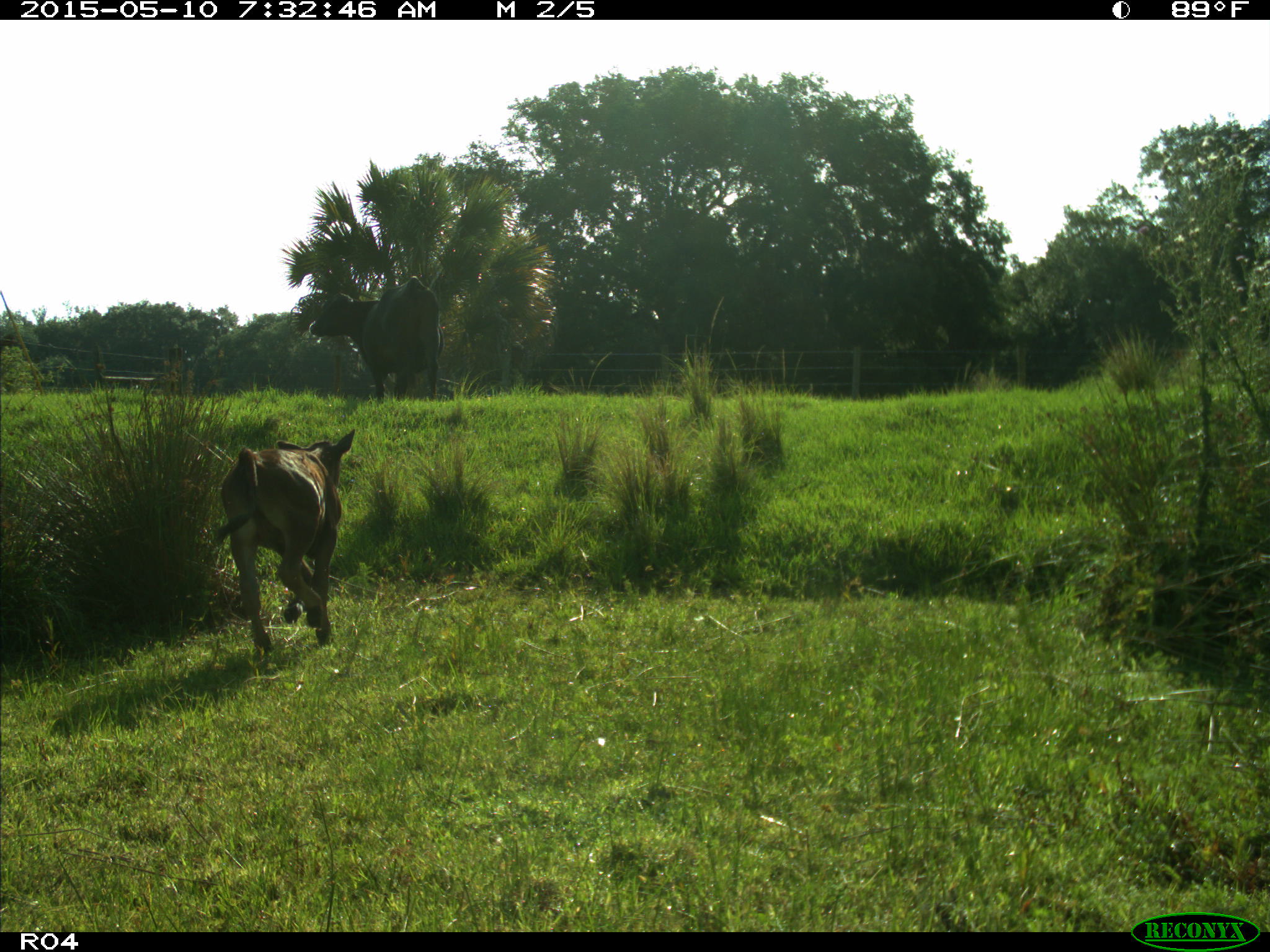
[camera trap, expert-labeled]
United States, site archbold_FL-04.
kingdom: Animalia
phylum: Chordata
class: Mammalia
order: Artiodactyla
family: Bovidae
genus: Bos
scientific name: Bos taurus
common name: domestic cow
Bos taurus (domestic cow).